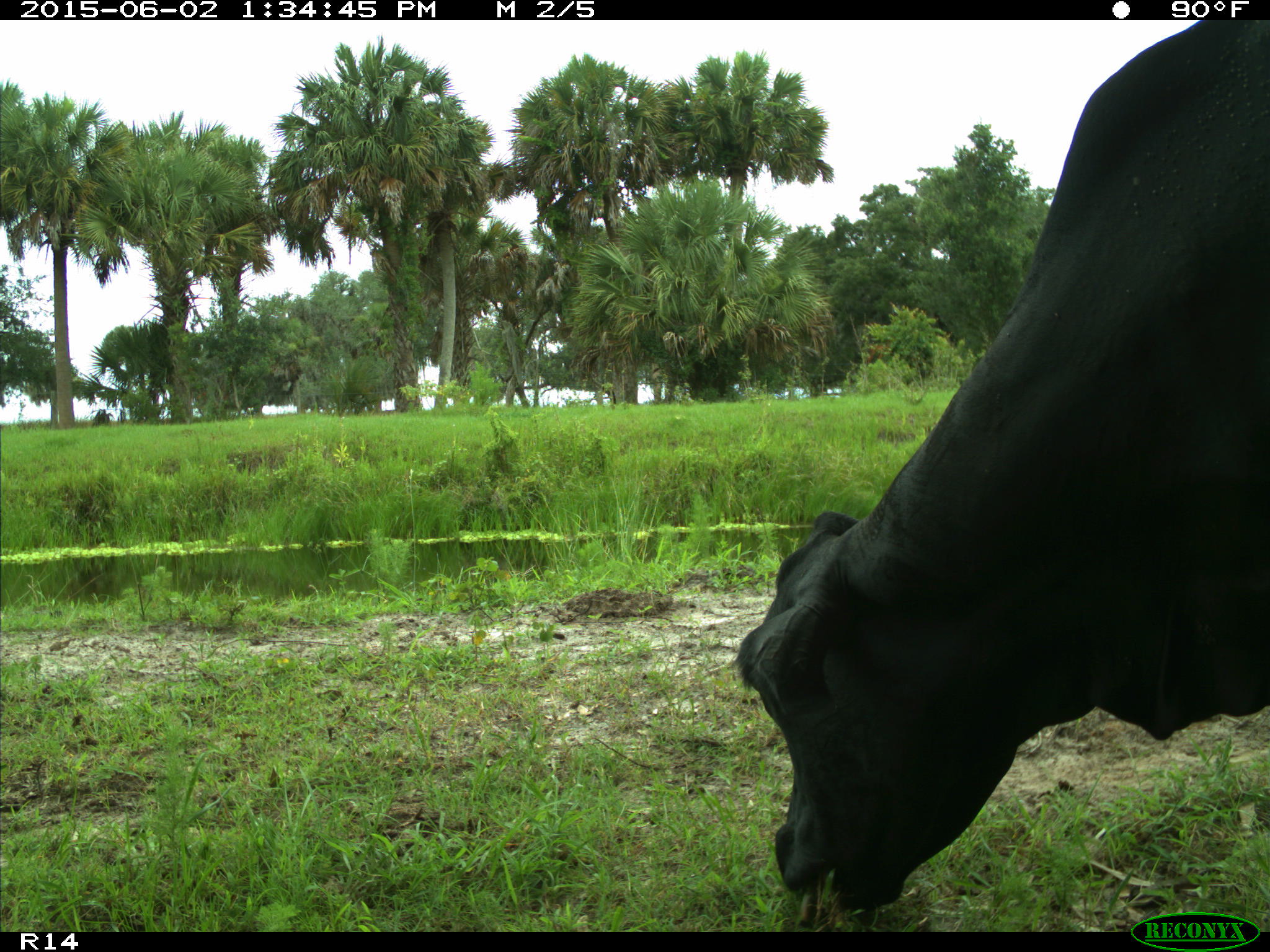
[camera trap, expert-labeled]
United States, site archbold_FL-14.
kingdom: Animalia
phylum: Chordata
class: Mammalia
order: Artiodactyla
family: Bovidae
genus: Bos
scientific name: Bos taurus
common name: domestic cow